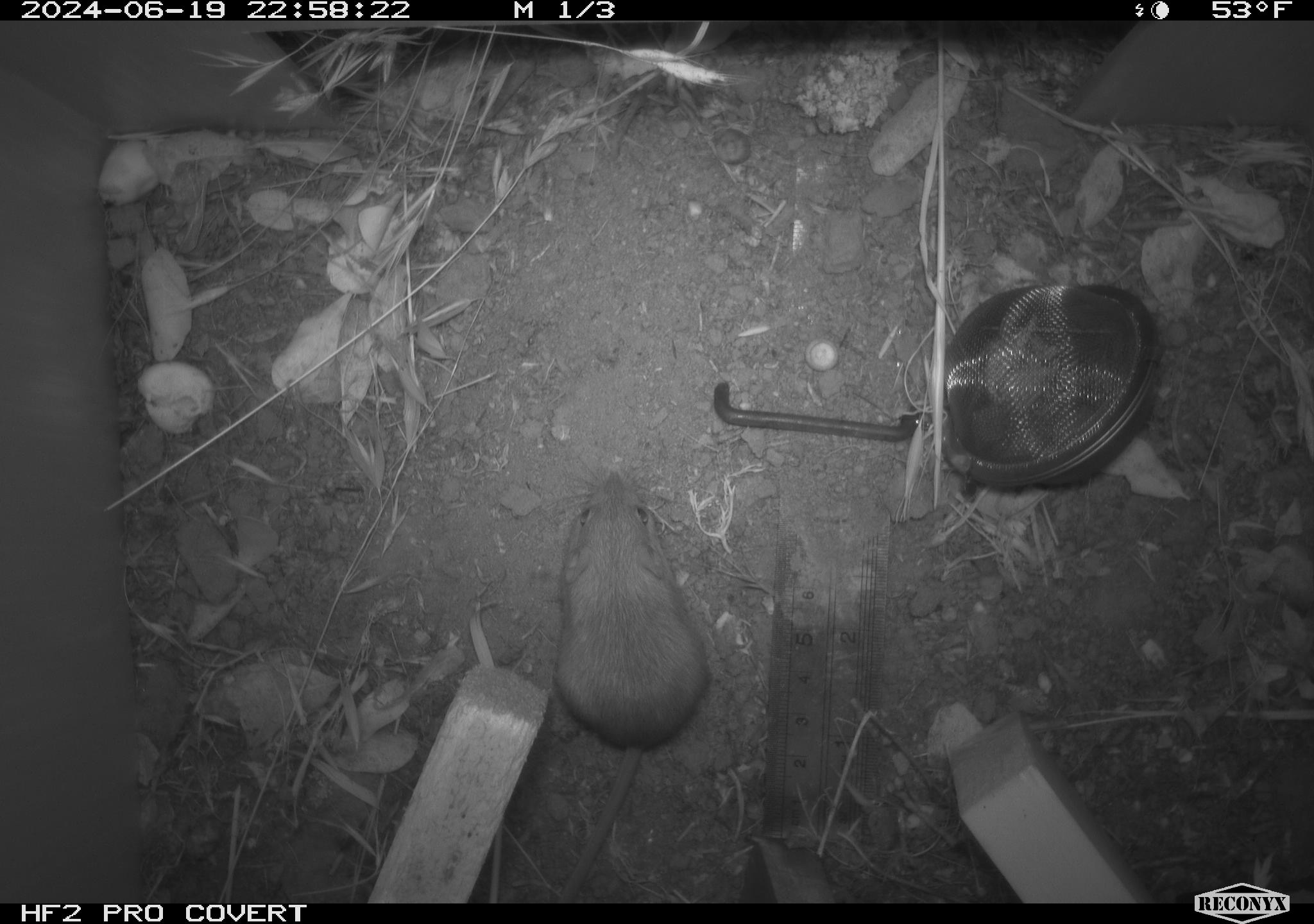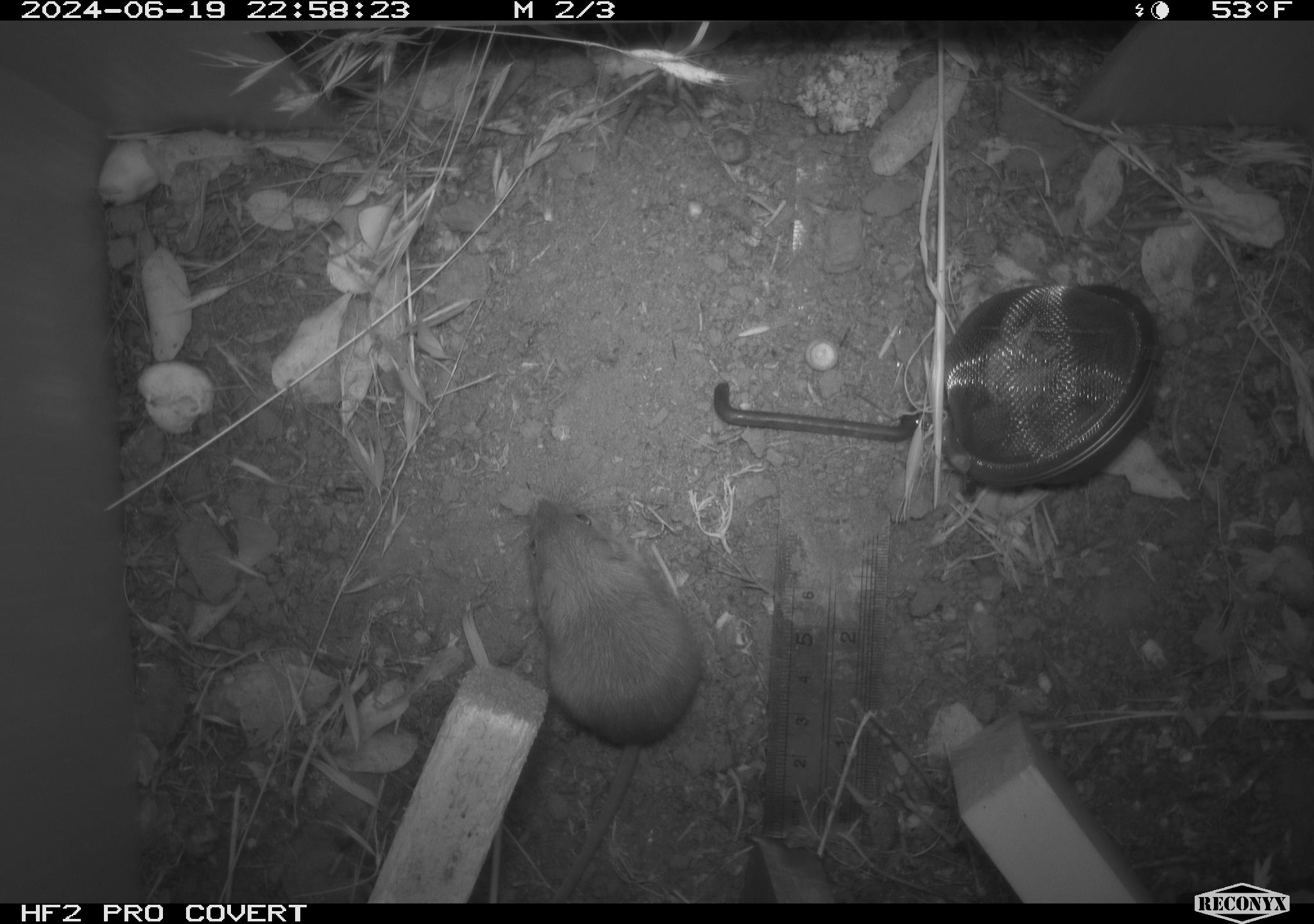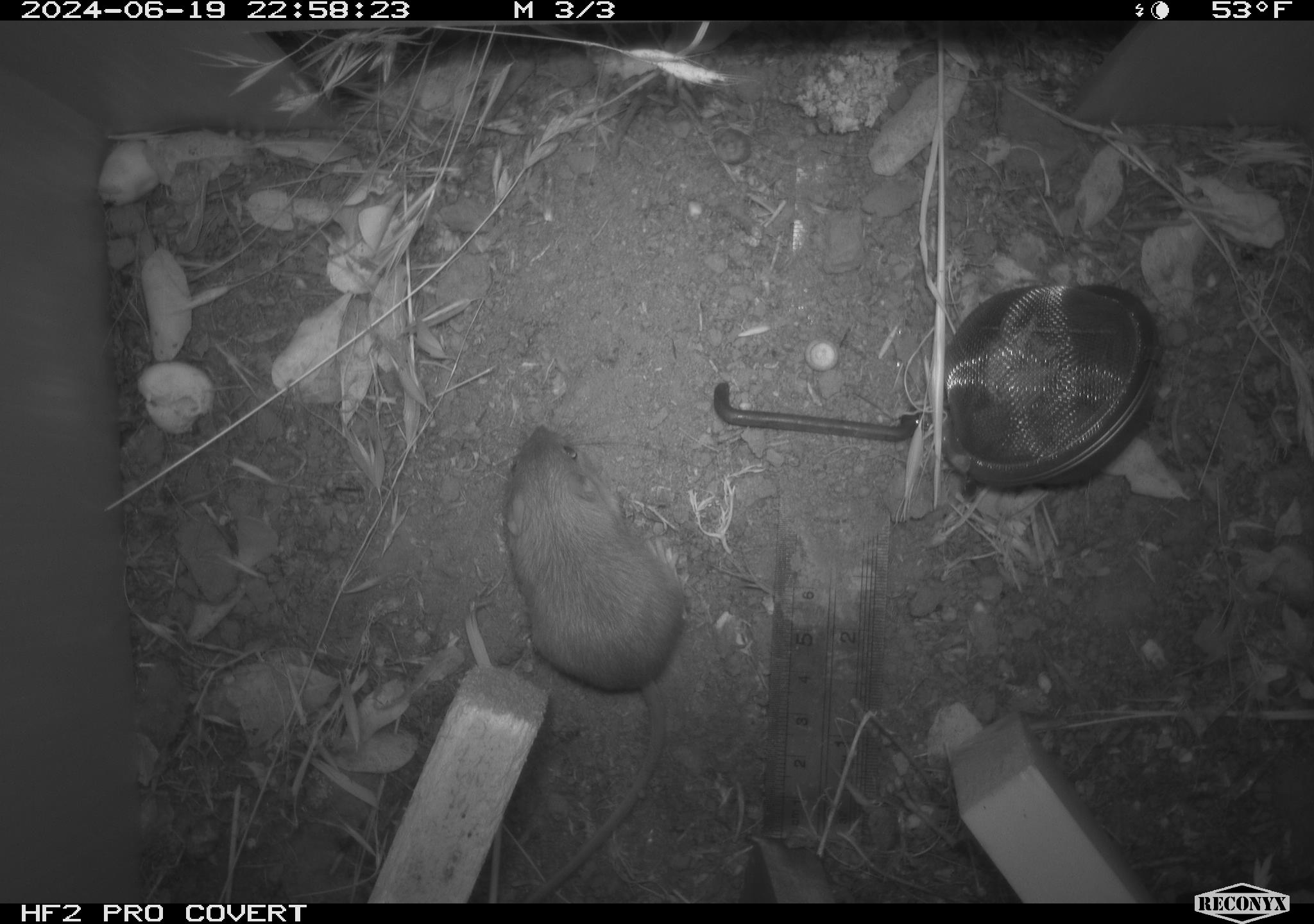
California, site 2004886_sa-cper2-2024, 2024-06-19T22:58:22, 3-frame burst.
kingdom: Animalia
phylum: Chordata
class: Mammalia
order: Rodentia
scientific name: Rodentia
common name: rodent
Rodent (Rodentia).